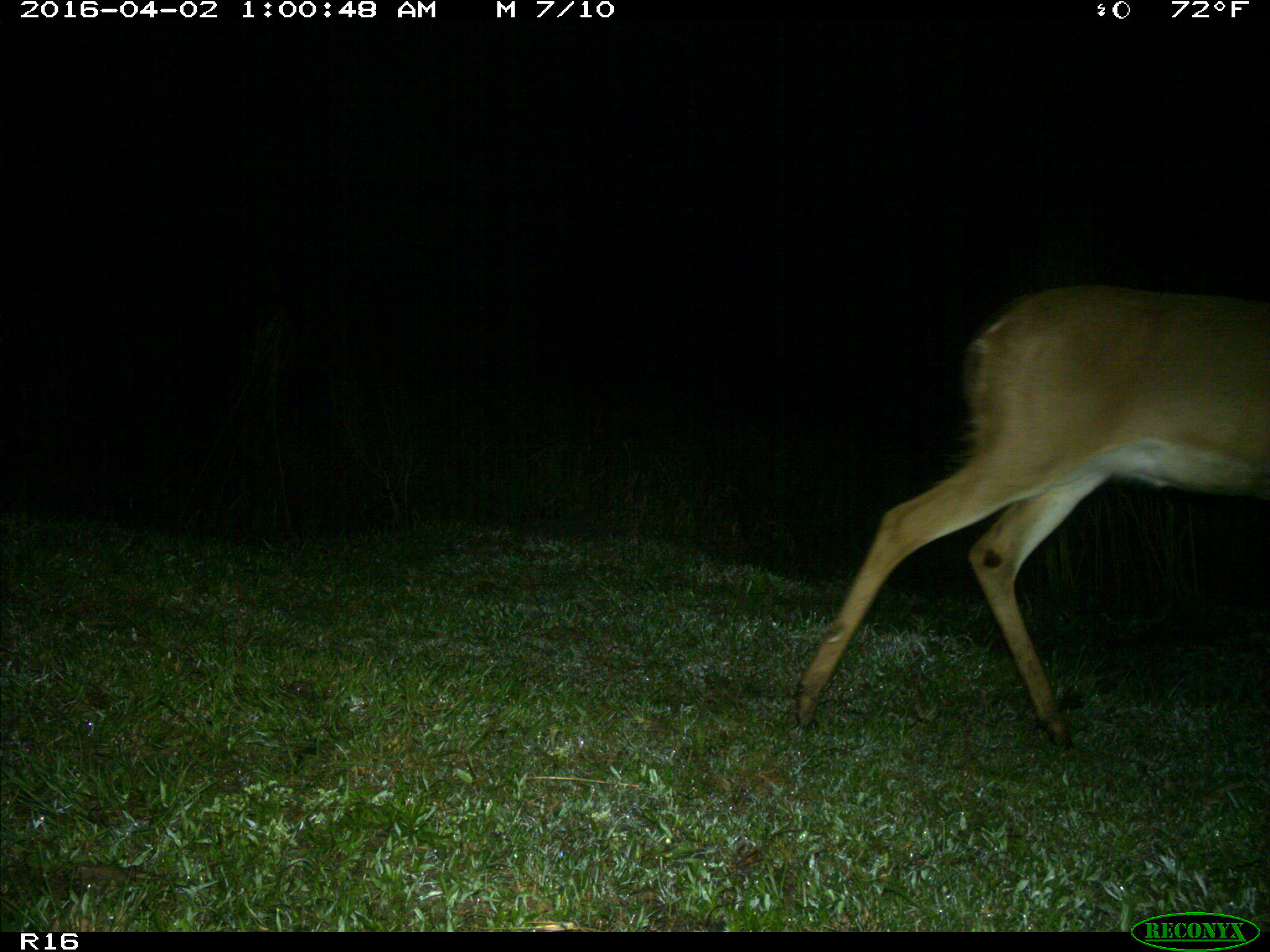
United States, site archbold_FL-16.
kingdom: Animalia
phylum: Chordata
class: Mammalia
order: Artiodactyla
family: Cervidae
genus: Odocoileus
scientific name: Odocoileus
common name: deer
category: unidentified deer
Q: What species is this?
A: Unidentified deer (deer) (Odocoileus).